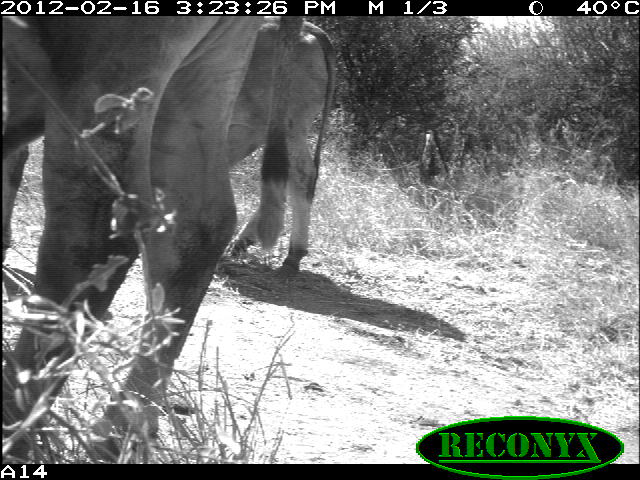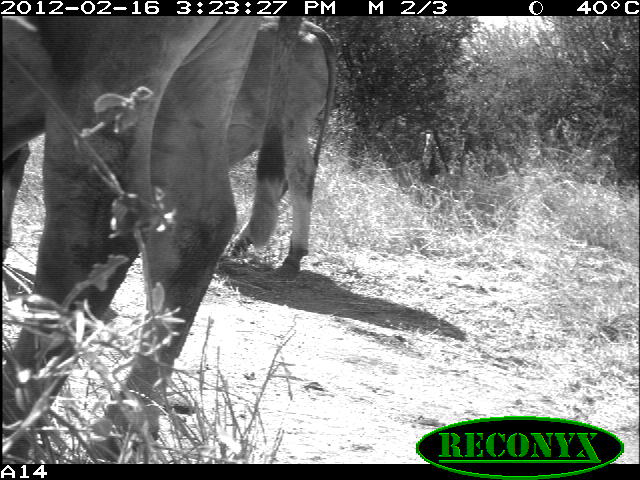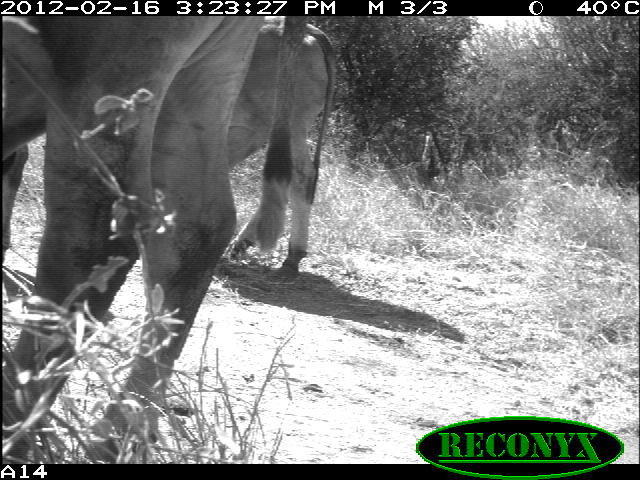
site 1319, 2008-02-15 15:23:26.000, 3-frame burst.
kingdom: Animalia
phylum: Chordata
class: Mammalia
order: Artiodactyla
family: Bovidae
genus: Bos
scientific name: Bos taurus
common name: domestic cattle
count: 3